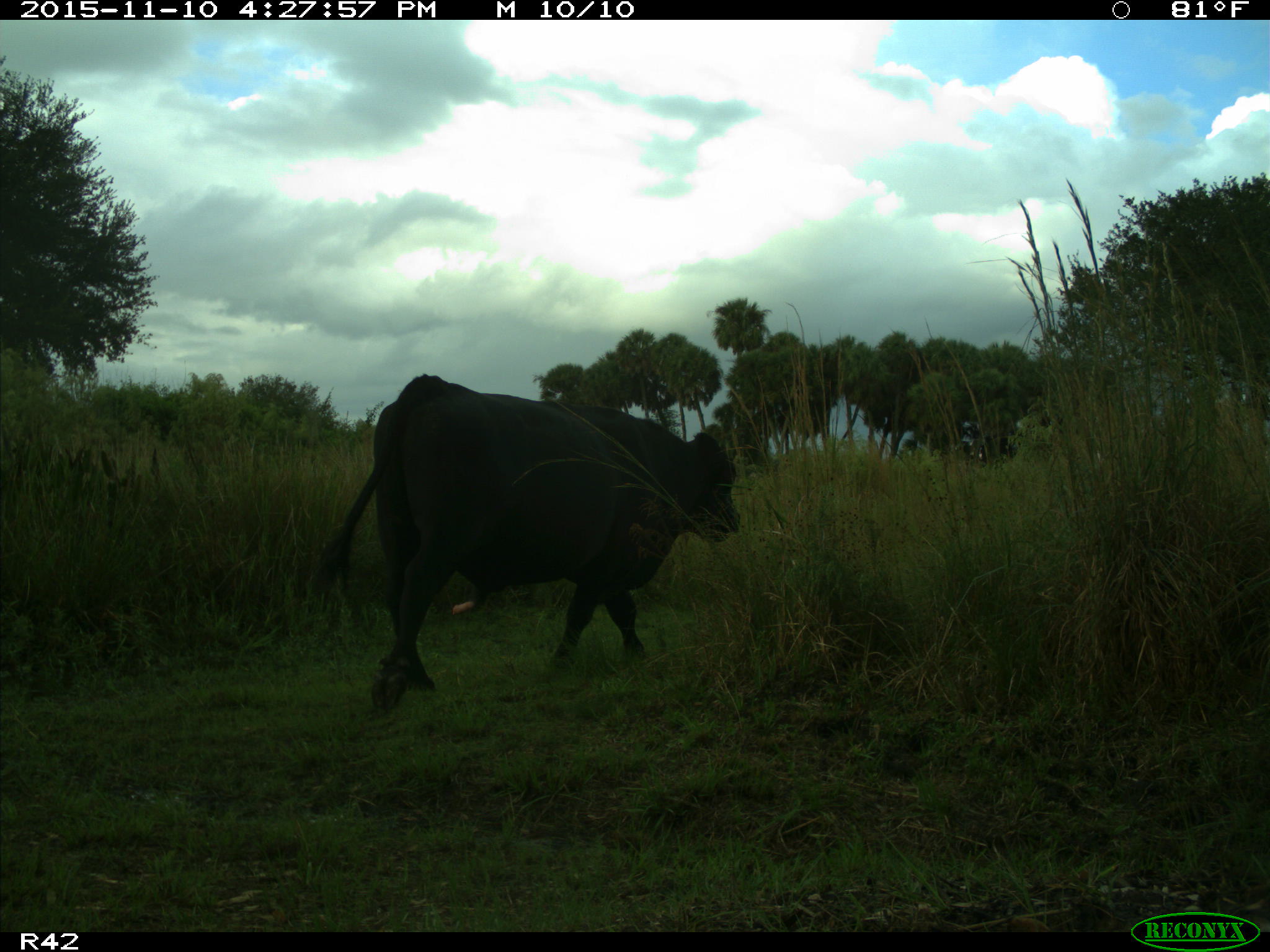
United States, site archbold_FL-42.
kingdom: Animalia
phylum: Chordata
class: Mammalia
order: Artiodactyla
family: Bovidae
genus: Bos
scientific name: Bos taurus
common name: domestic cow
Bos taurus (domestic cow).